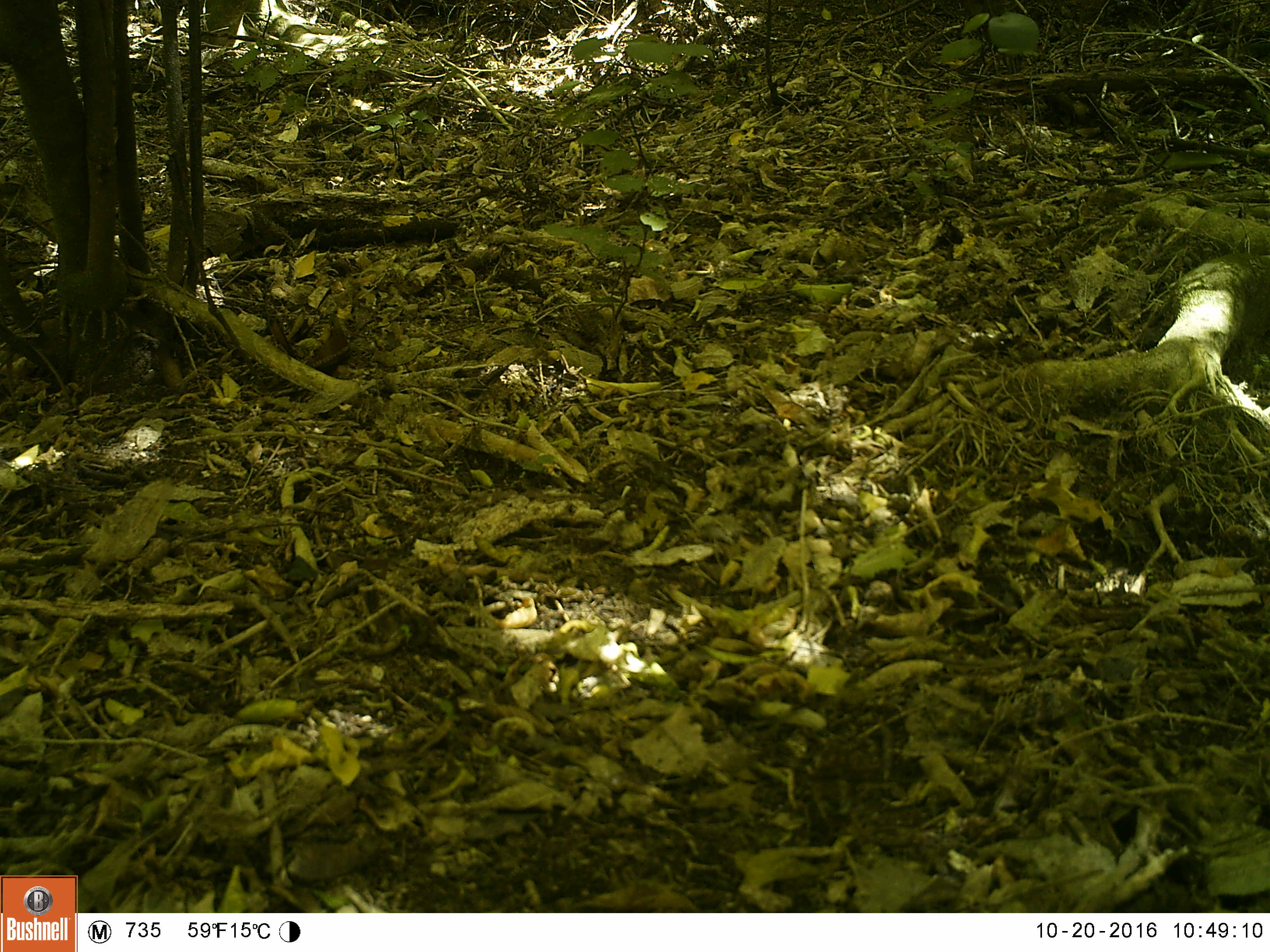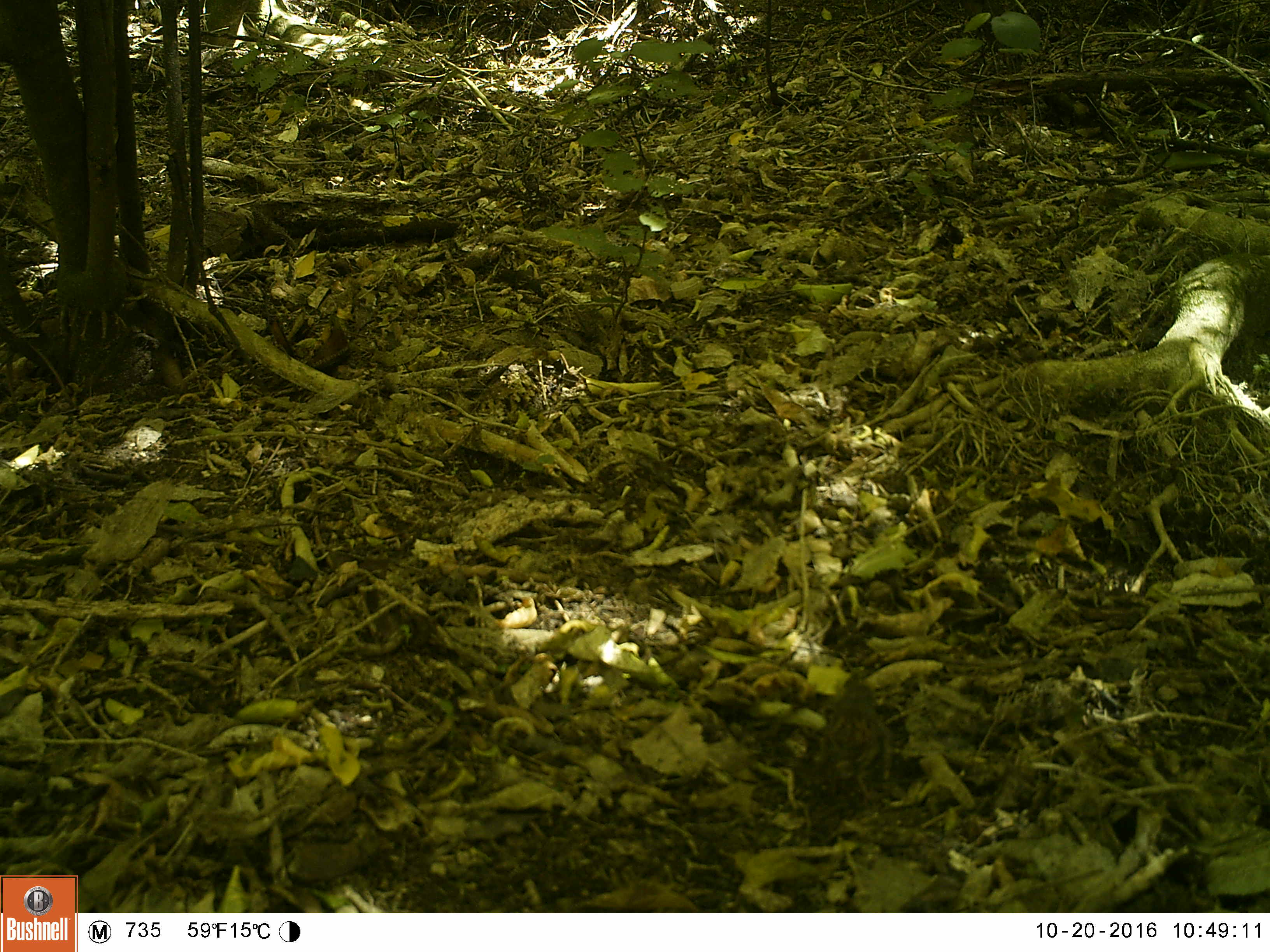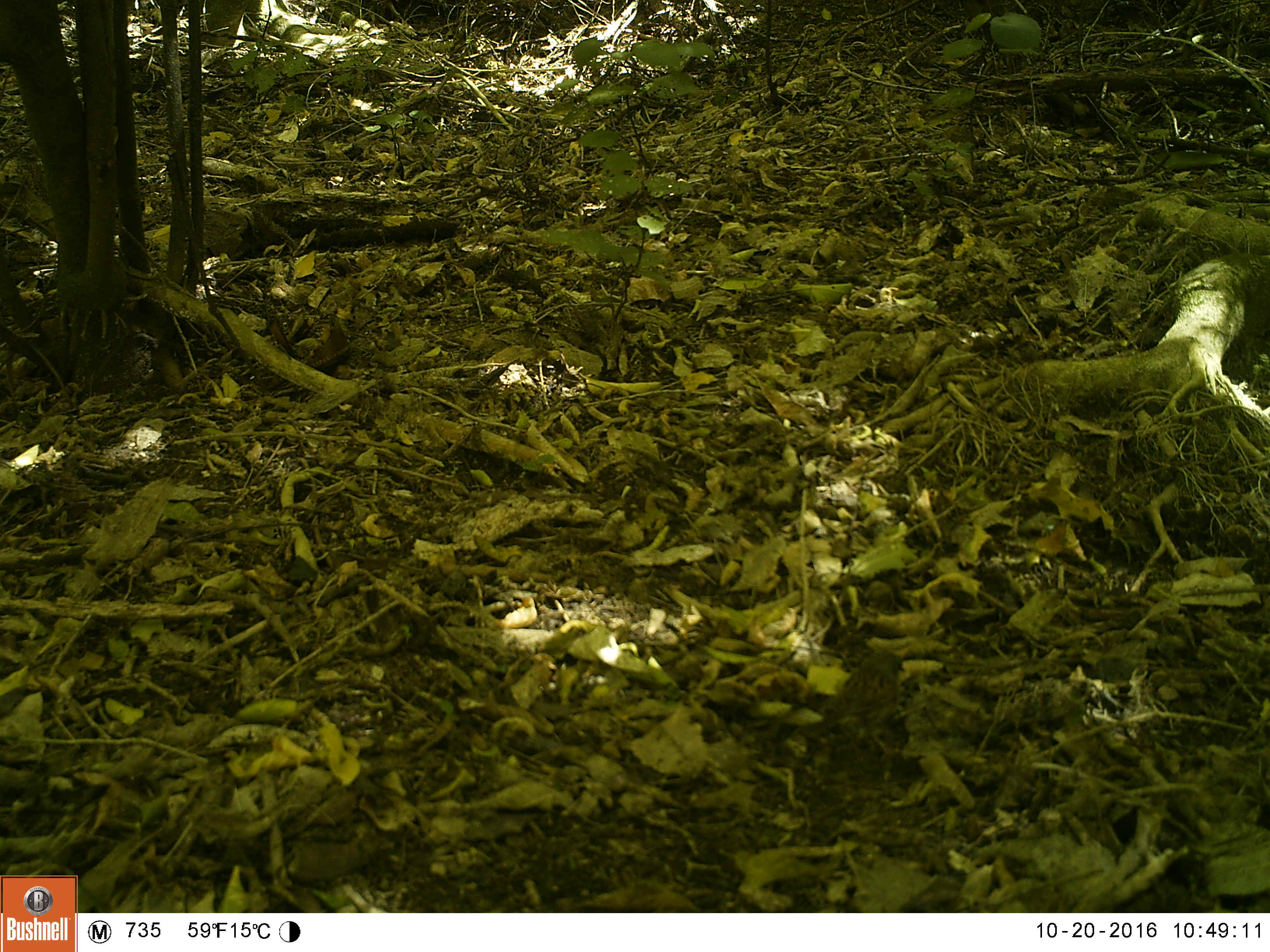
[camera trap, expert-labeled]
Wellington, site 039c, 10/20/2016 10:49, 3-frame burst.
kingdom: Animalia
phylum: Chordata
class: Aves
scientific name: Aves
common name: bird